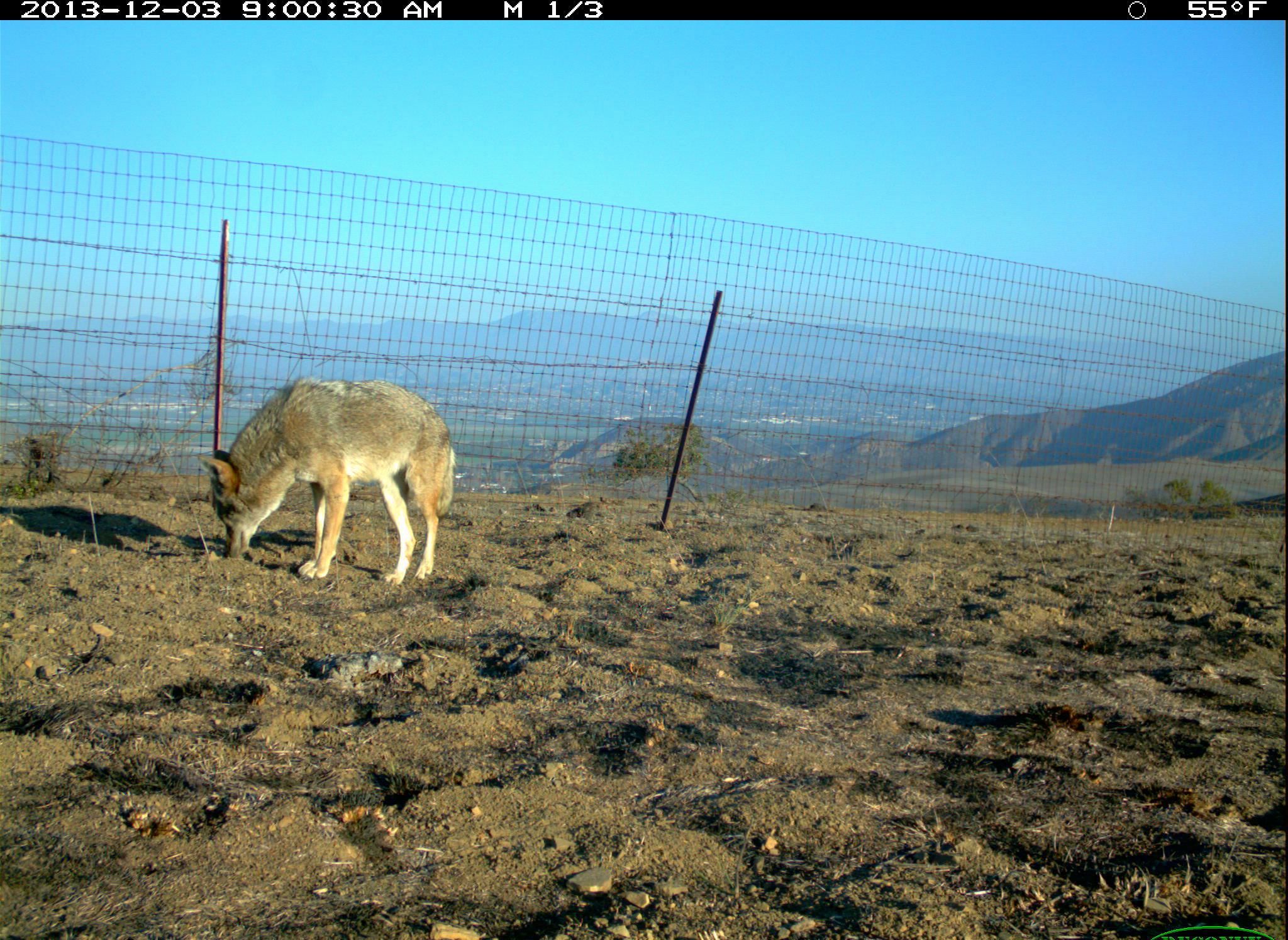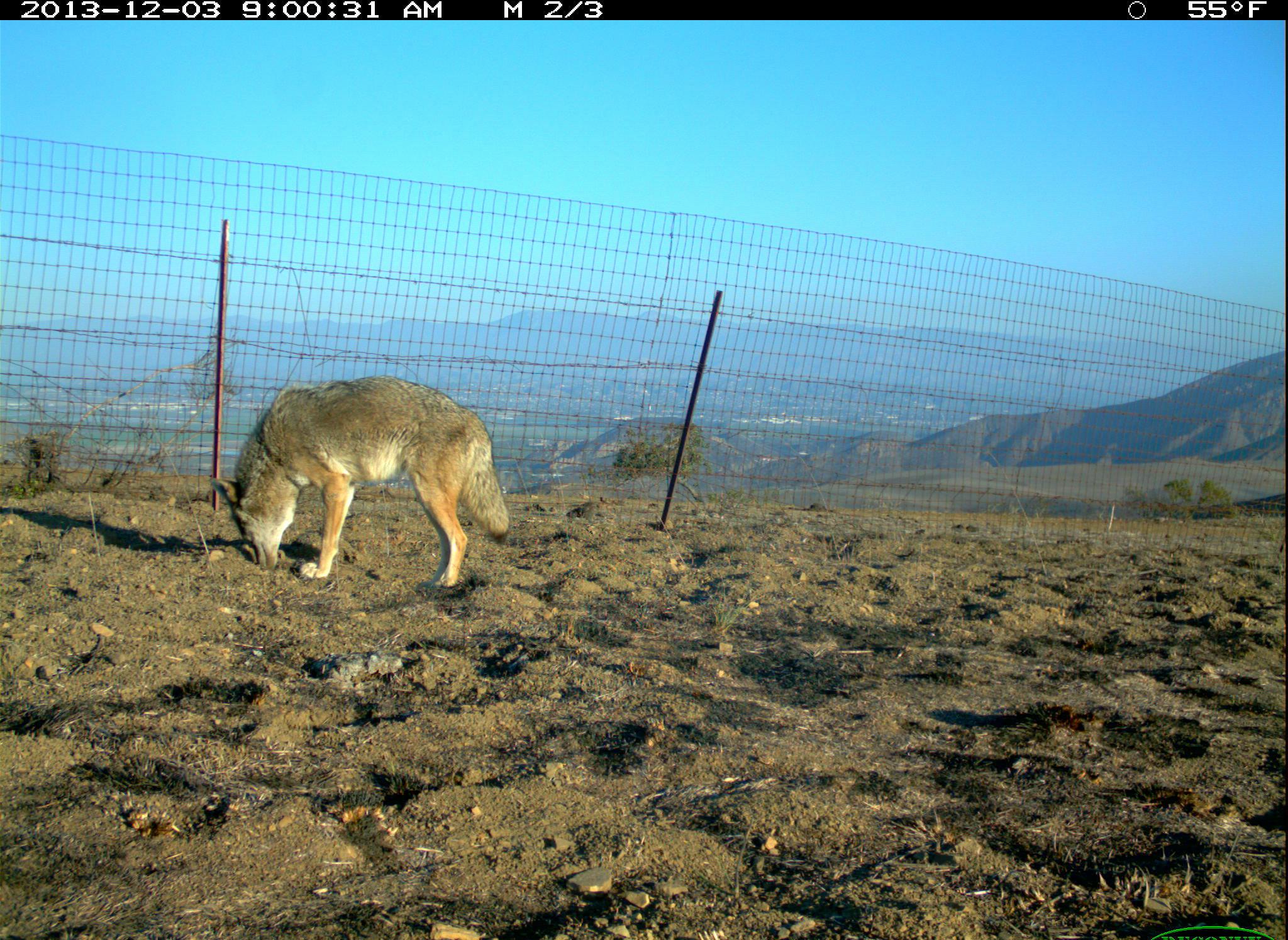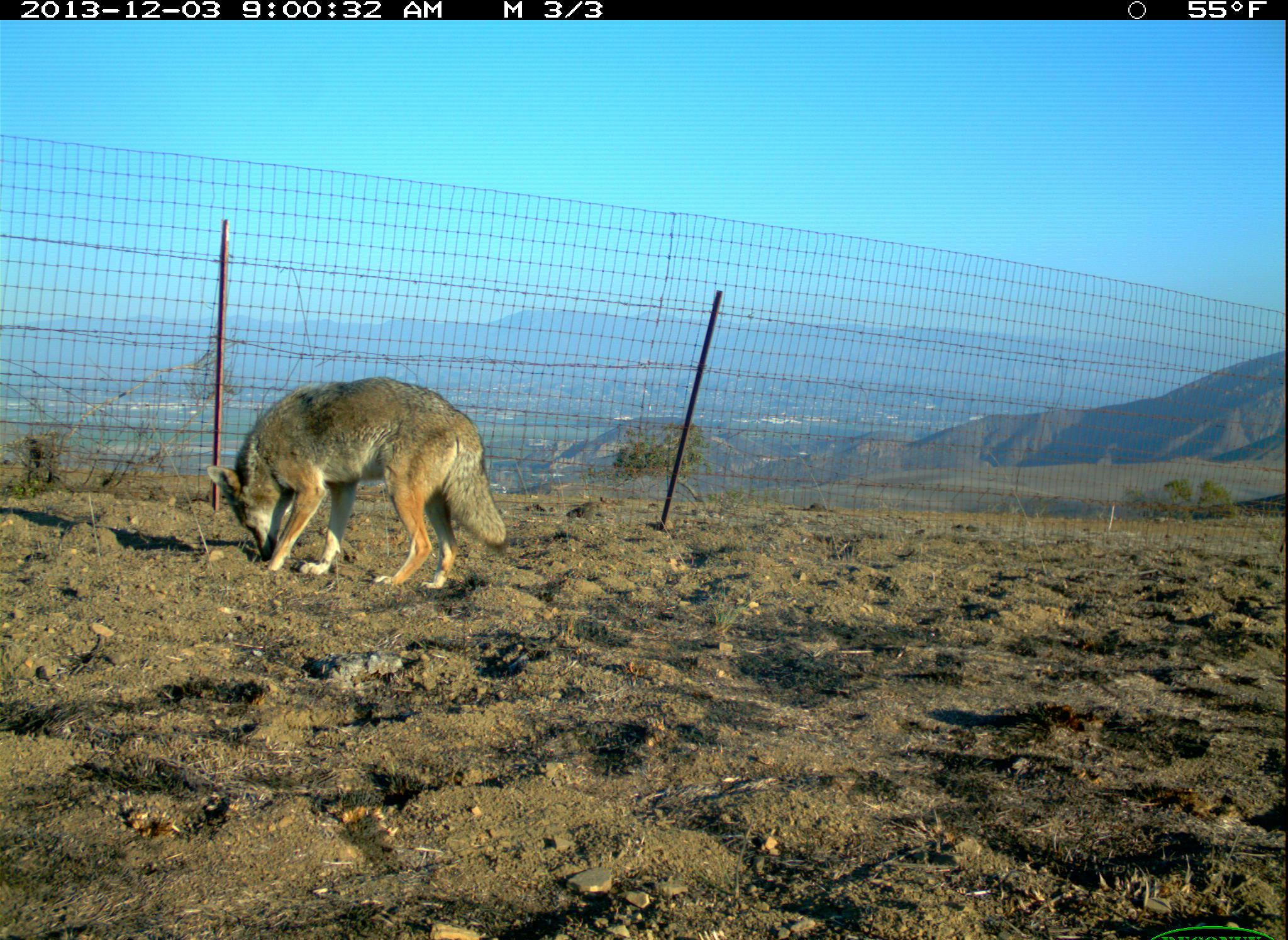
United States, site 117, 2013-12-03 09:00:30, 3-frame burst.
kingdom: Animalia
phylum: Chordata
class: Mammalia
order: Carnivora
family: Canidae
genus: Canis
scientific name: Canis latrans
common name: coyote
Coyote (Canis latrans).